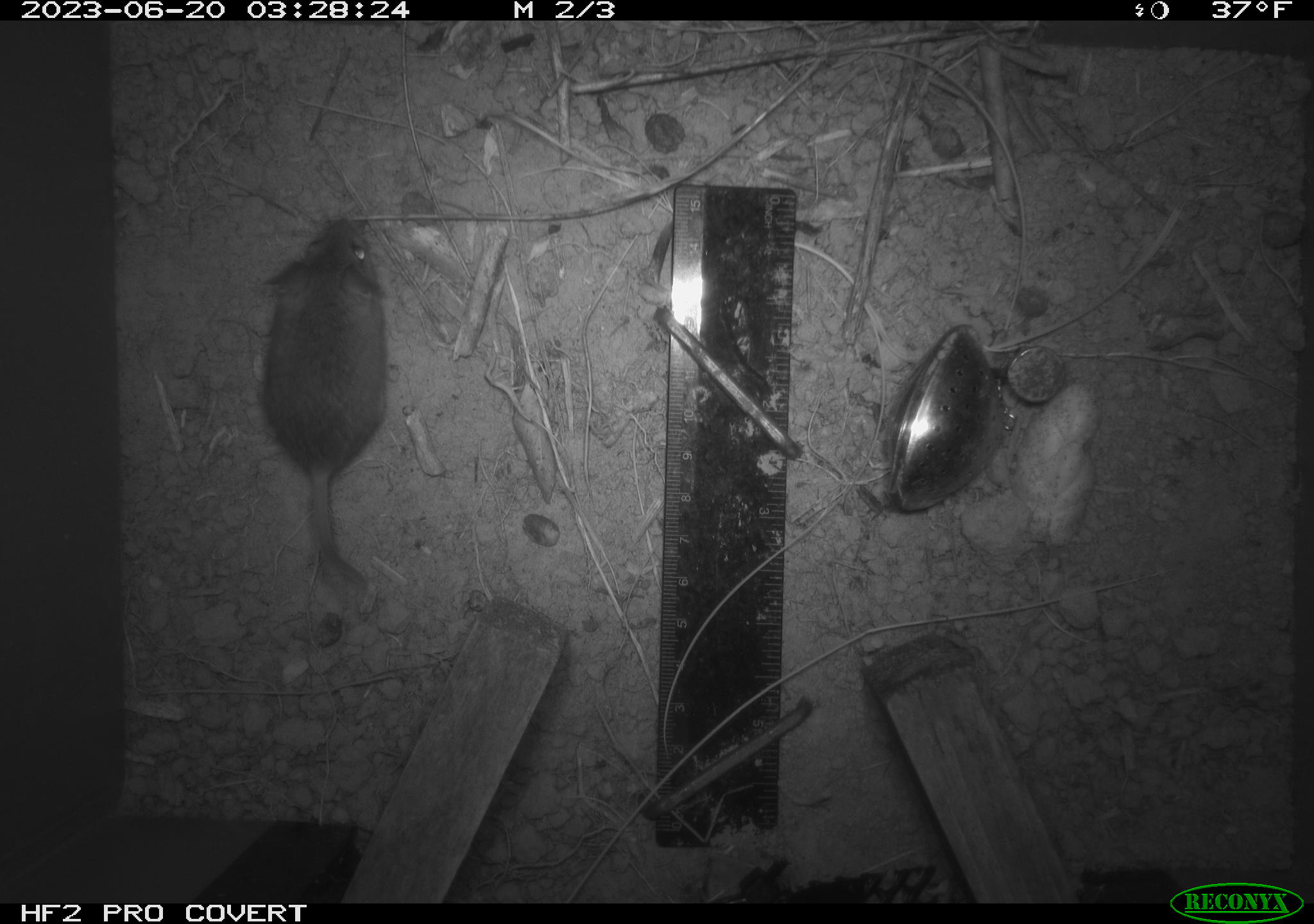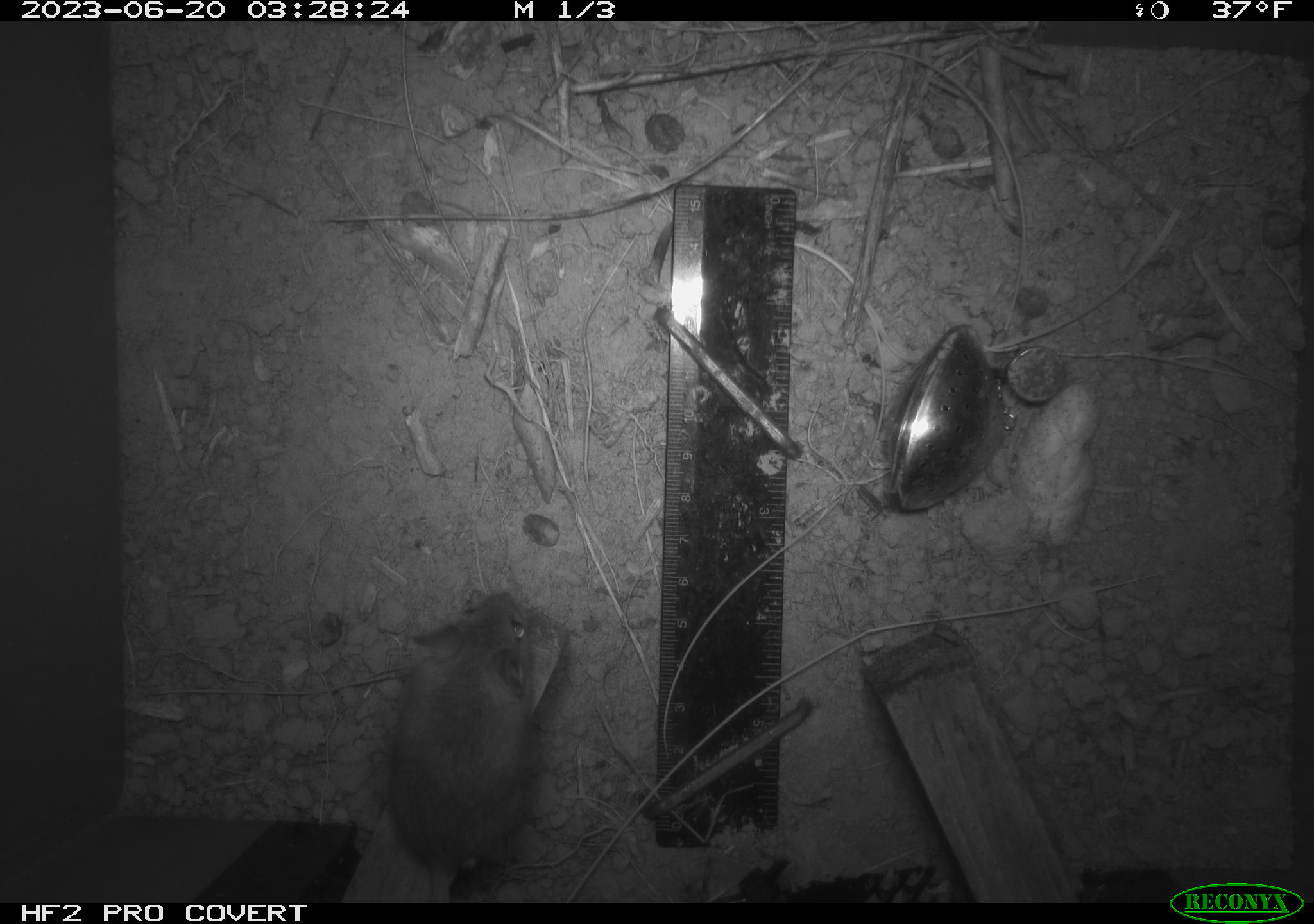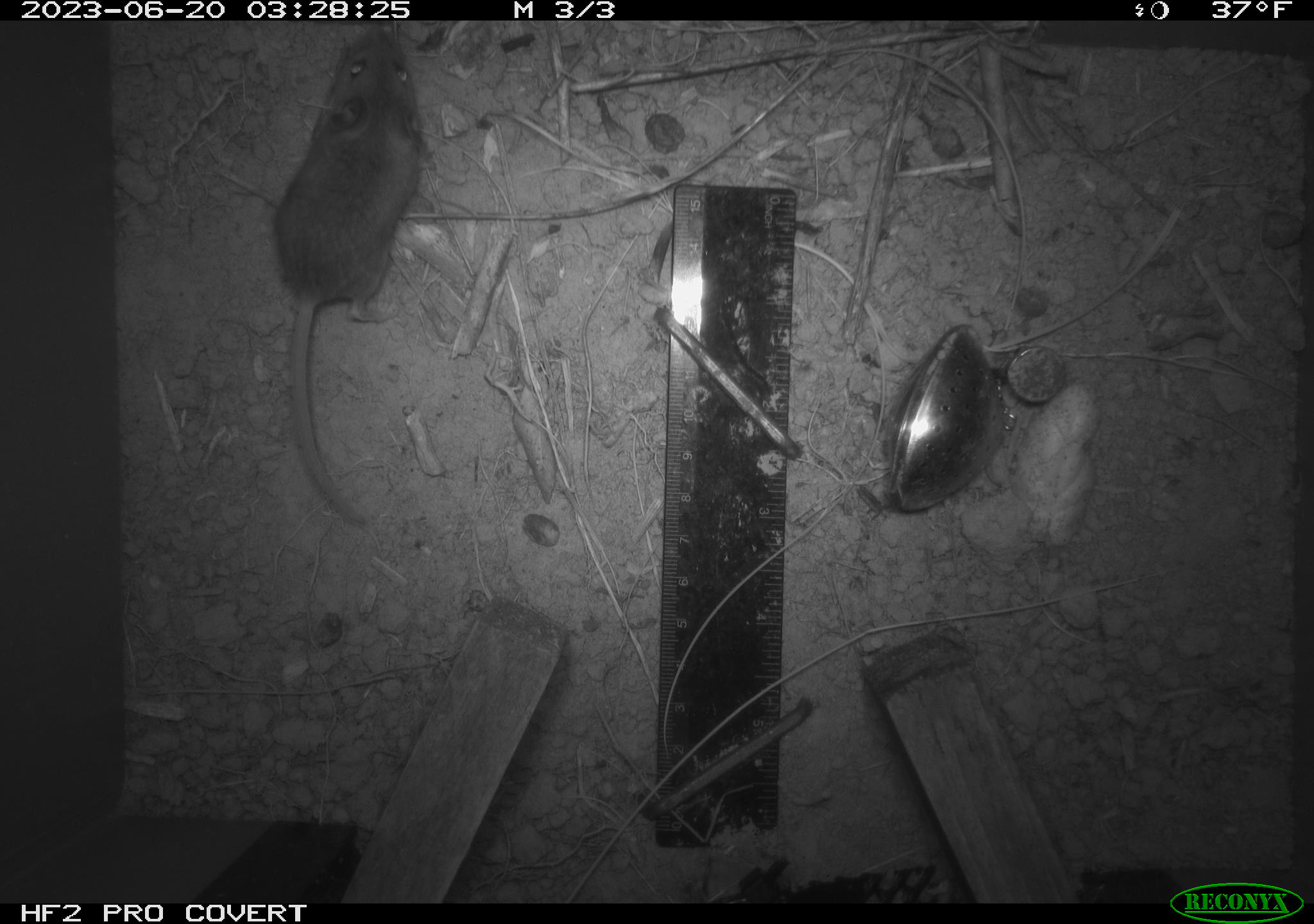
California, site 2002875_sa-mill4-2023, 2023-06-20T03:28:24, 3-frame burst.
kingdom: Animalia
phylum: Chordata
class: Mammalia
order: Rodentia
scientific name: Rodentia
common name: mouse species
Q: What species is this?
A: Mouse species (Rodentia).